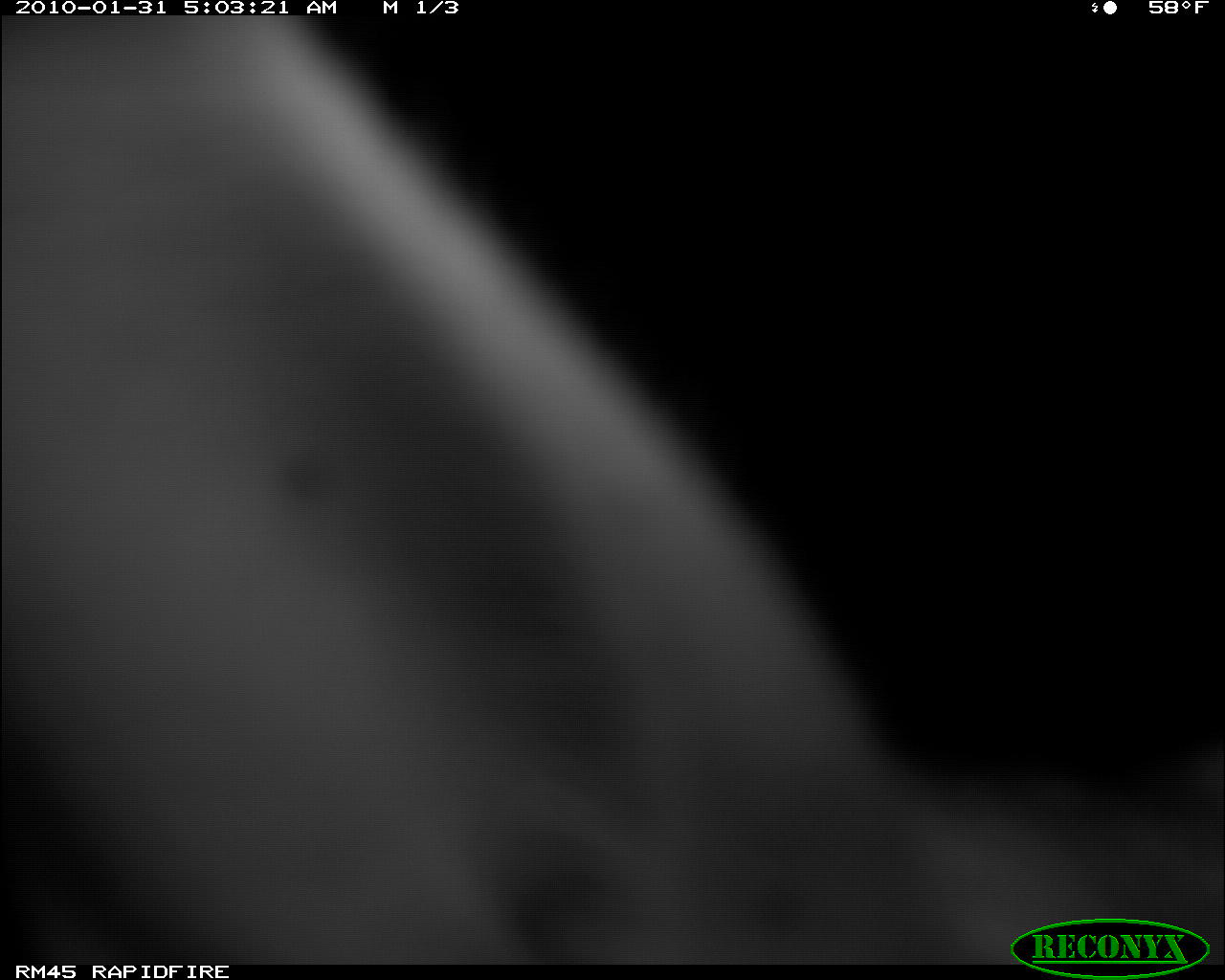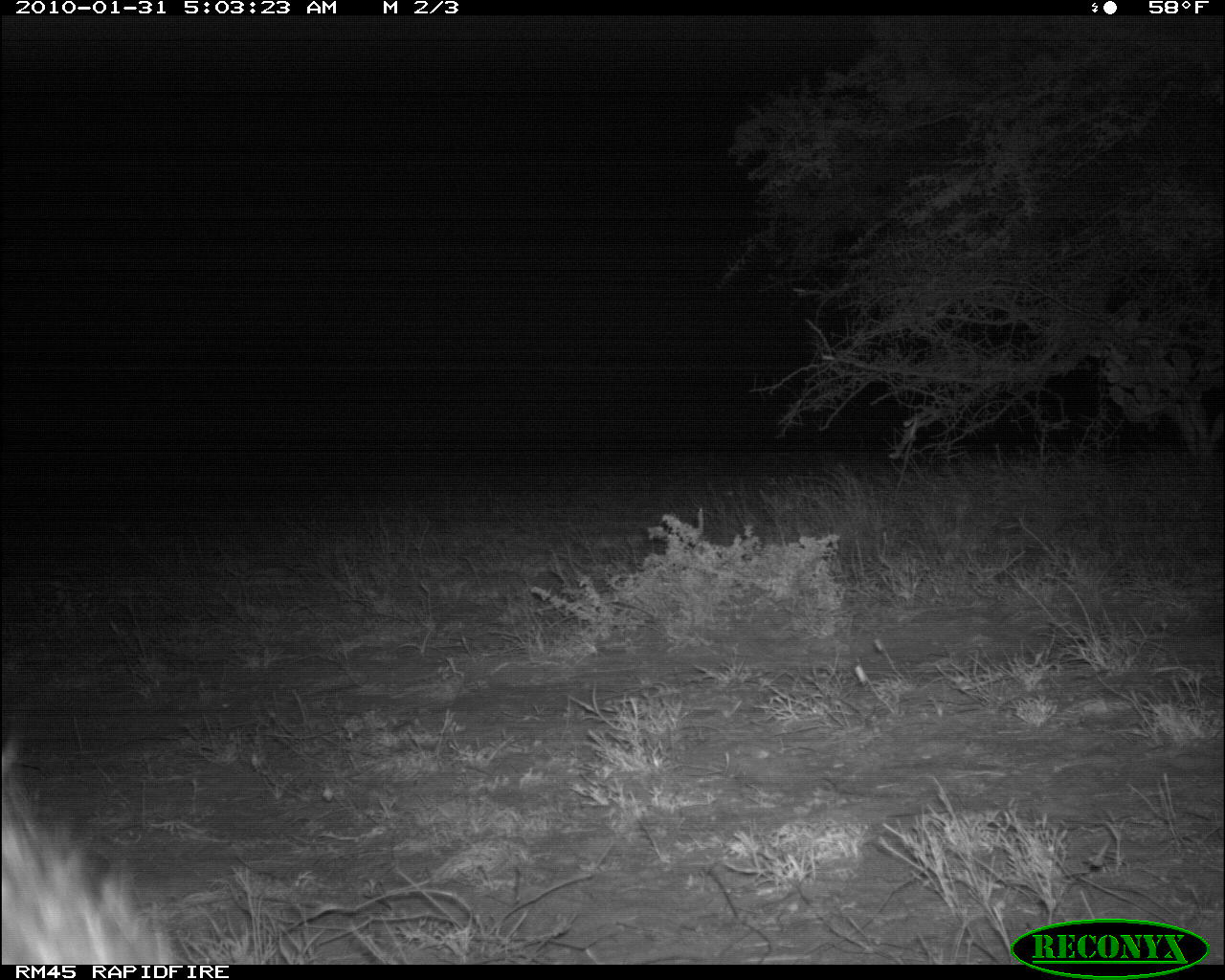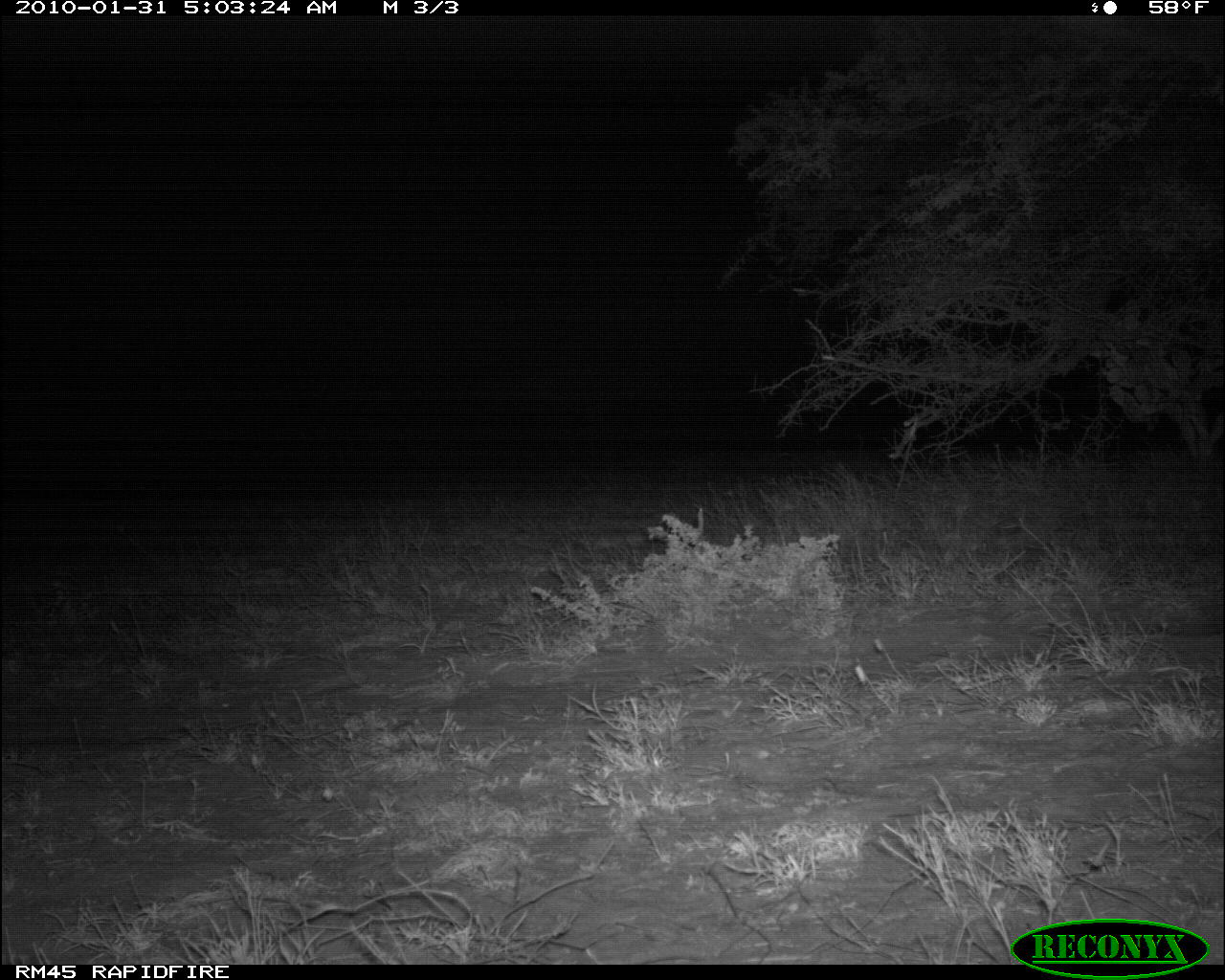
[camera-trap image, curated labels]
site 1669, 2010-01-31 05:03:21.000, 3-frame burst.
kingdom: Animalia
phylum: Chordata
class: Mammalia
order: Carnivora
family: Hyaenidae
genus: Hyaena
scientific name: Hyaena hyaena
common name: striped hyena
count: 1